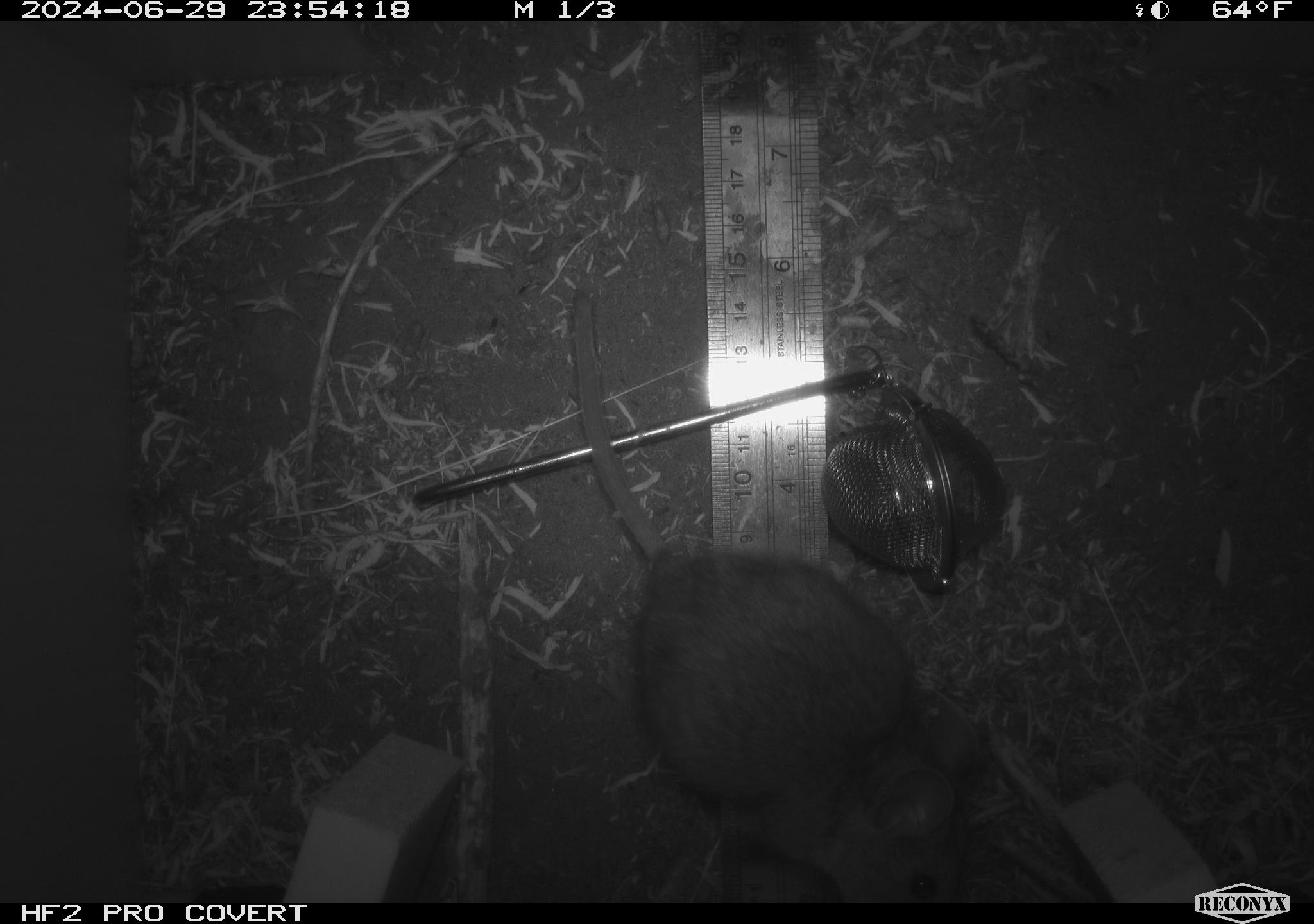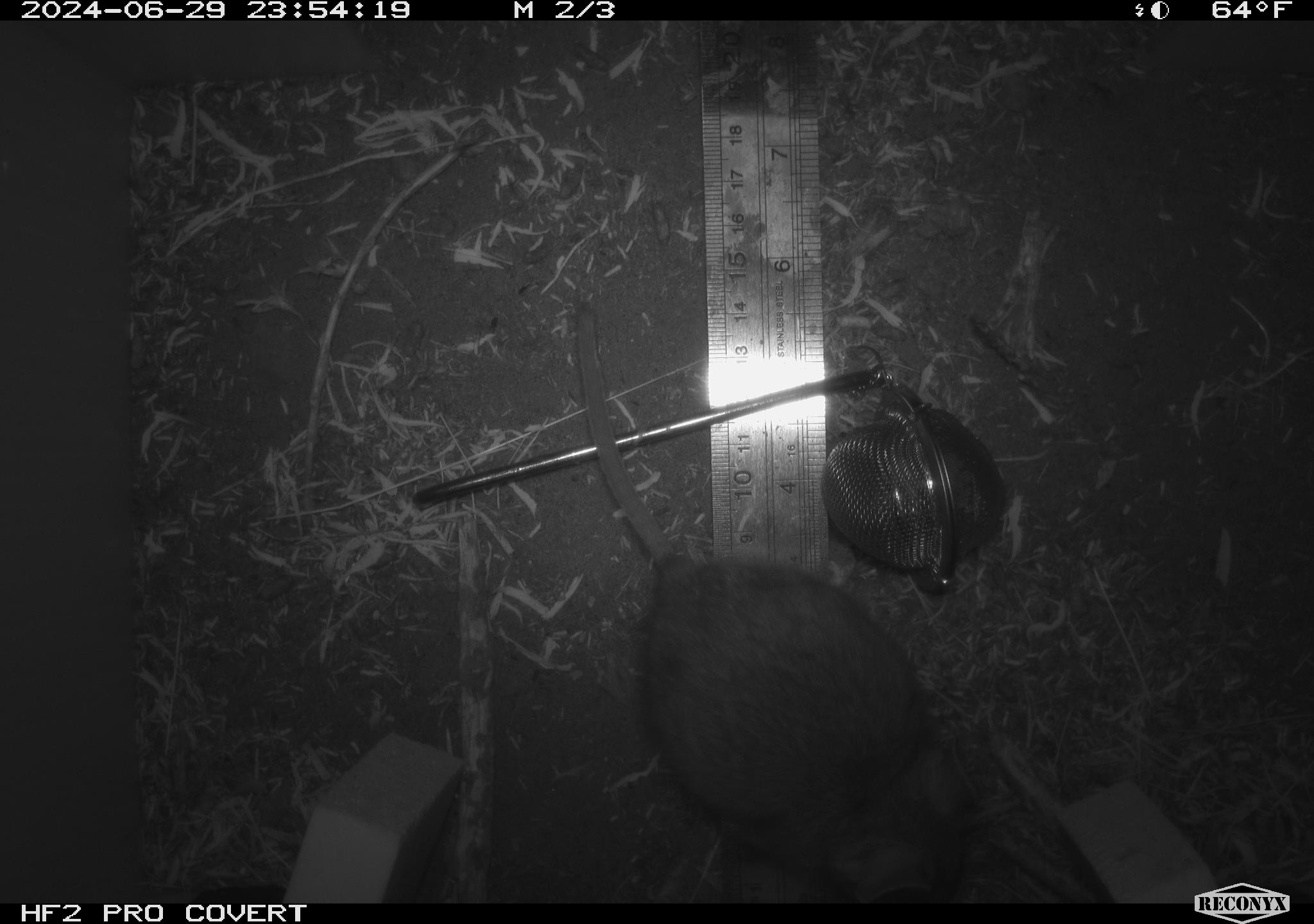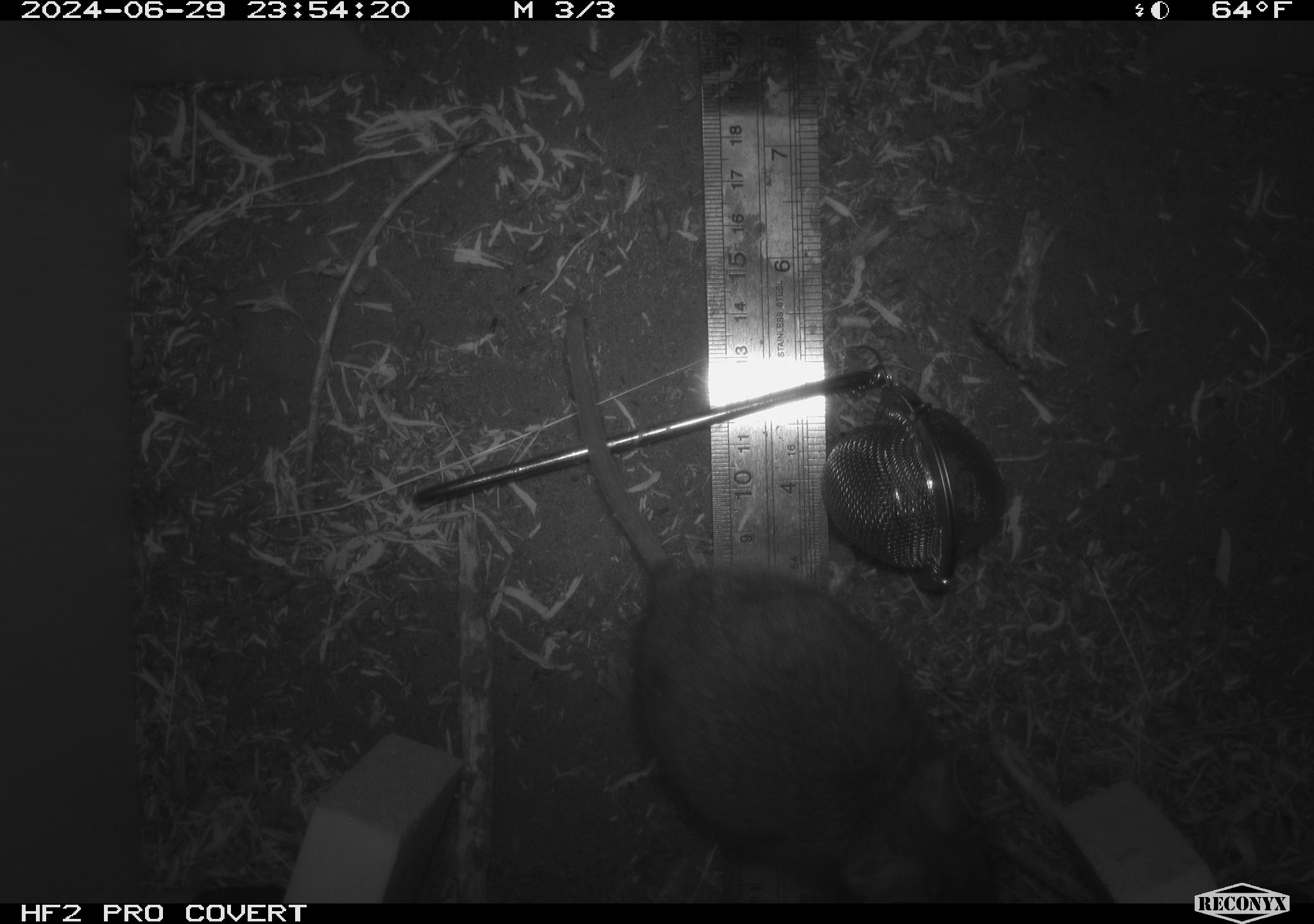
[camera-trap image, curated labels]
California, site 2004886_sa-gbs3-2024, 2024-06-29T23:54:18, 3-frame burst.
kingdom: Animalia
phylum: Chordata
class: Mammalia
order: Rodentia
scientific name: Rodentia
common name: woodrat or rat or mouse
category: woodrat or rat or mouse species